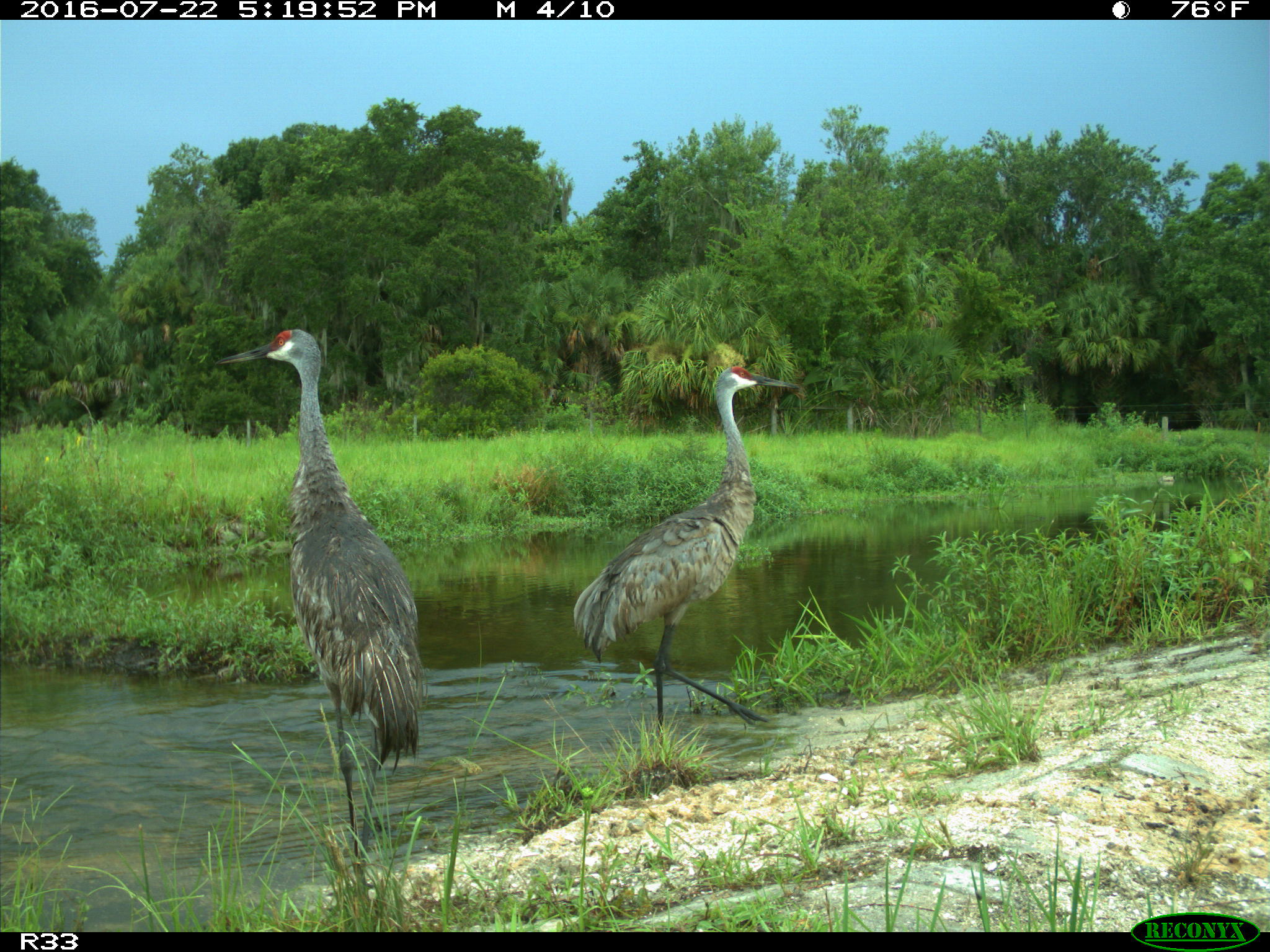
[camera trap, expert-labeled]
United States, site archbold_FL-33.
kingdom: Animalia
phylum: Chordata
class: Aves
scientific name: Aves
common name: birds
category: unidentified bird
Unidentified bird (birds) (Aves).